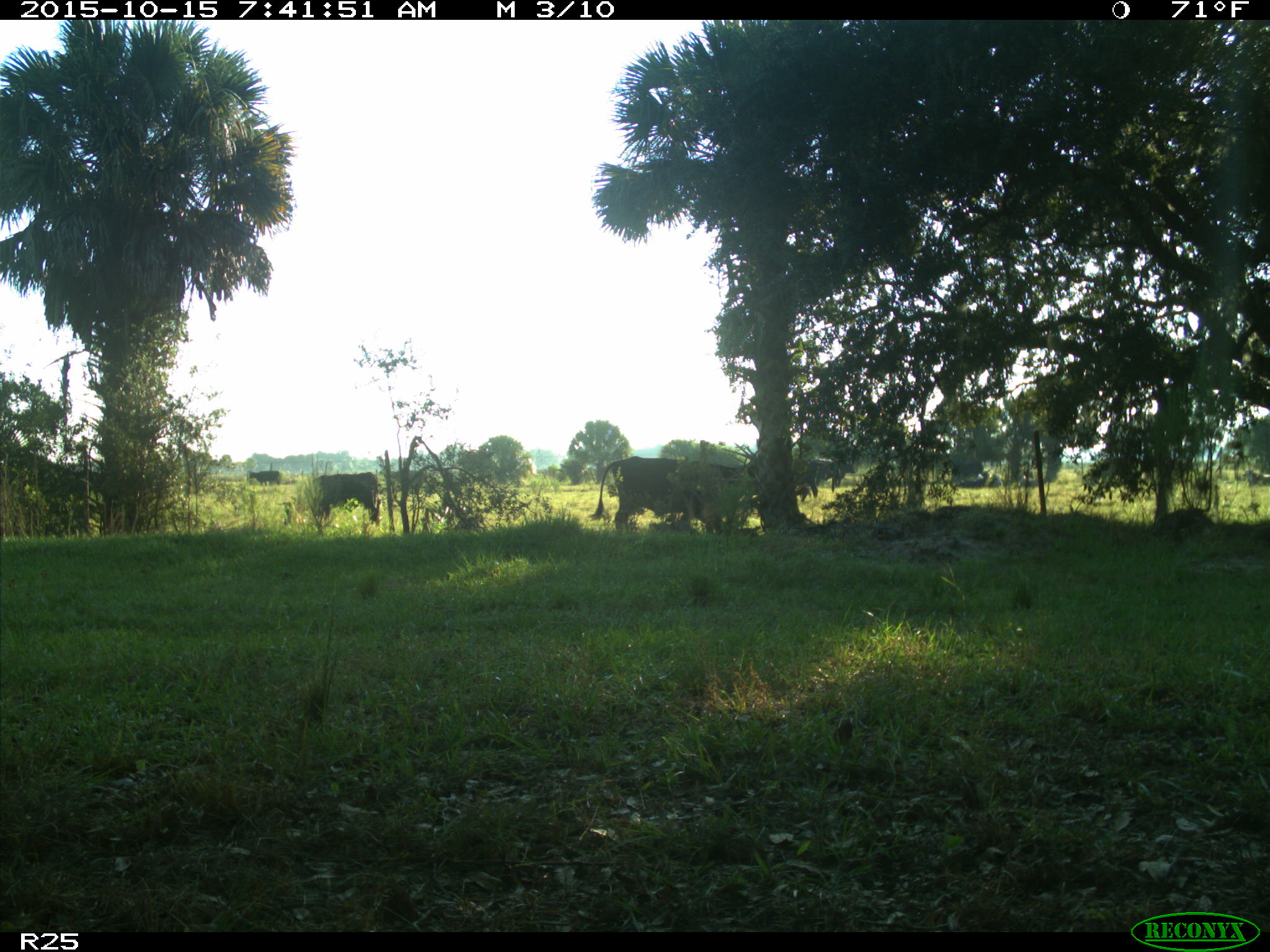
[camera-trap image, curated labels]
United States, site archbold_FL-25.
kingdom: Animalia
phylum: Chordata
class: Mammalia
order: Artiodactyla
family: Bovidae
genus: Bos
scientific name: Bos taurus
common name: domestic cow